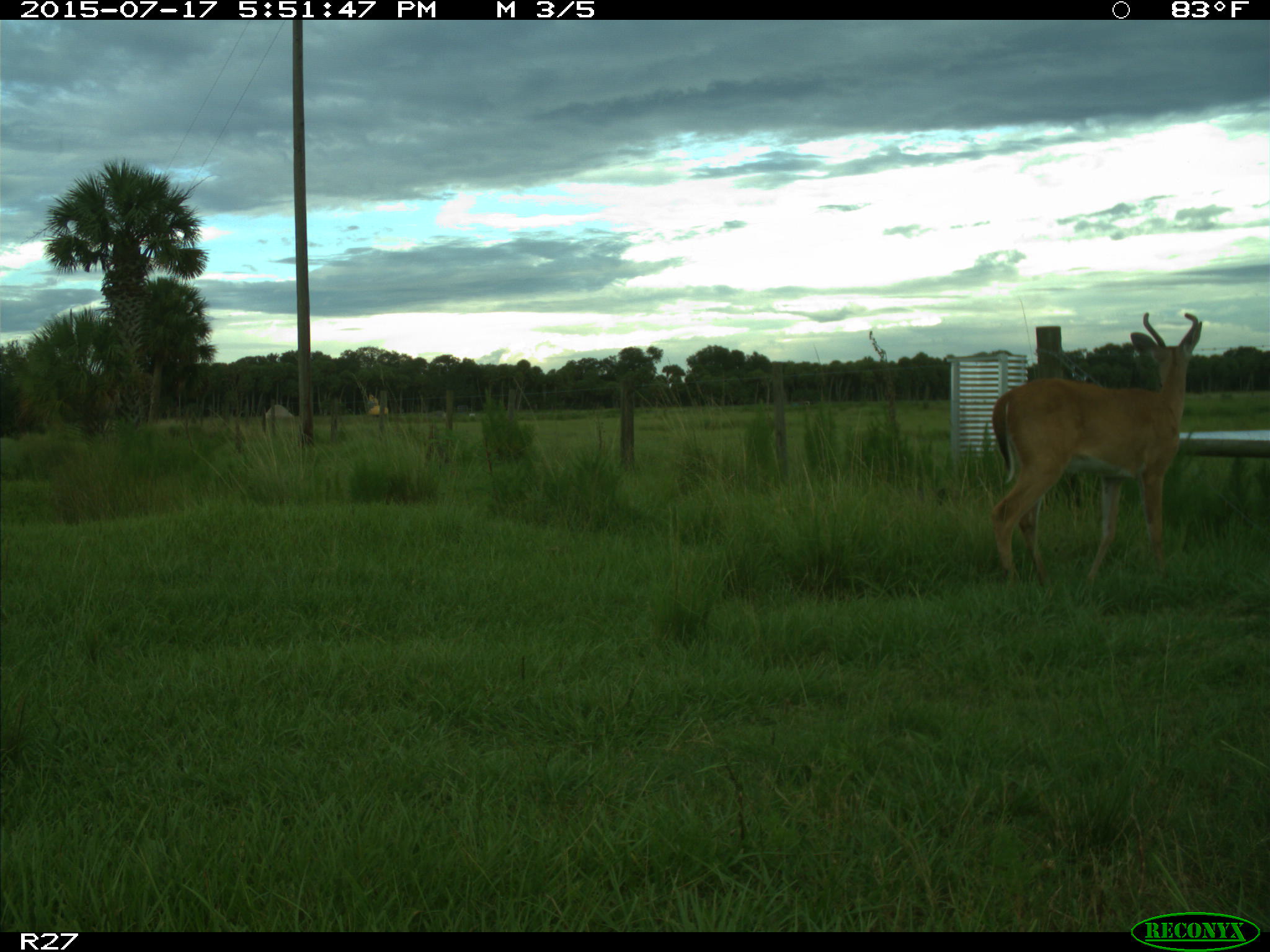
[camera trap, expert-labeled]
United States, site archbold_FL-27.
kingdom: Animalia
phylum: Chordata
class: Mammalia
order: Artiodactyla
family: Cervidae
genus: Odocoileus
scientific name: Odocoileus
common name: deer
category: unidentified deer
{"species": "unidentified deer (deer) (Odocoileus)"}